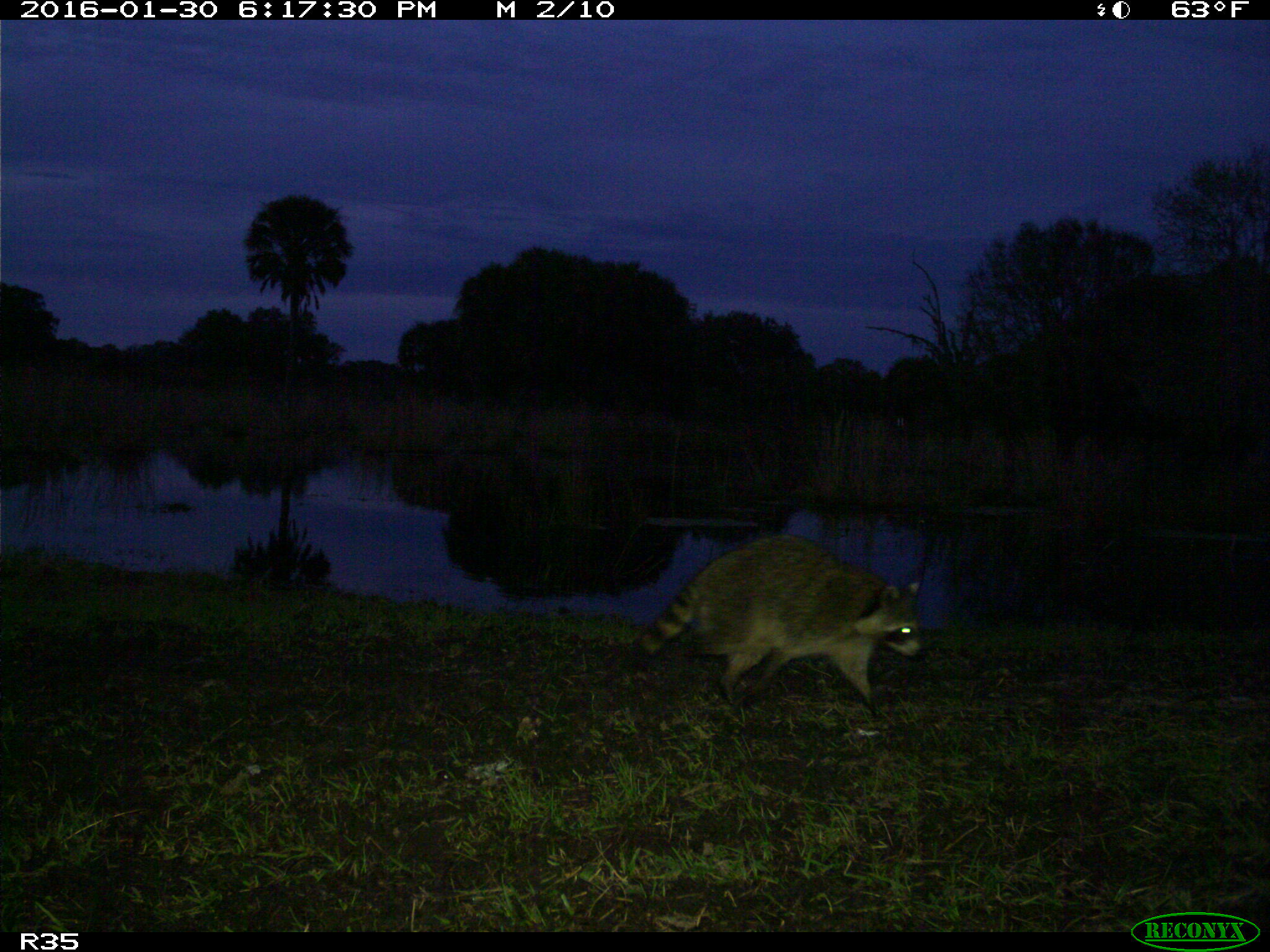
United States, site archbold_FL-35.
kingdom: Animalia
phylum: Chordata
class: Mammalia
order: Carnivora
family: Procyonidae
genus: Procyon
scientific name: Procyon lotor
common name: common raccoon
Procyon lotor (common raccoon).